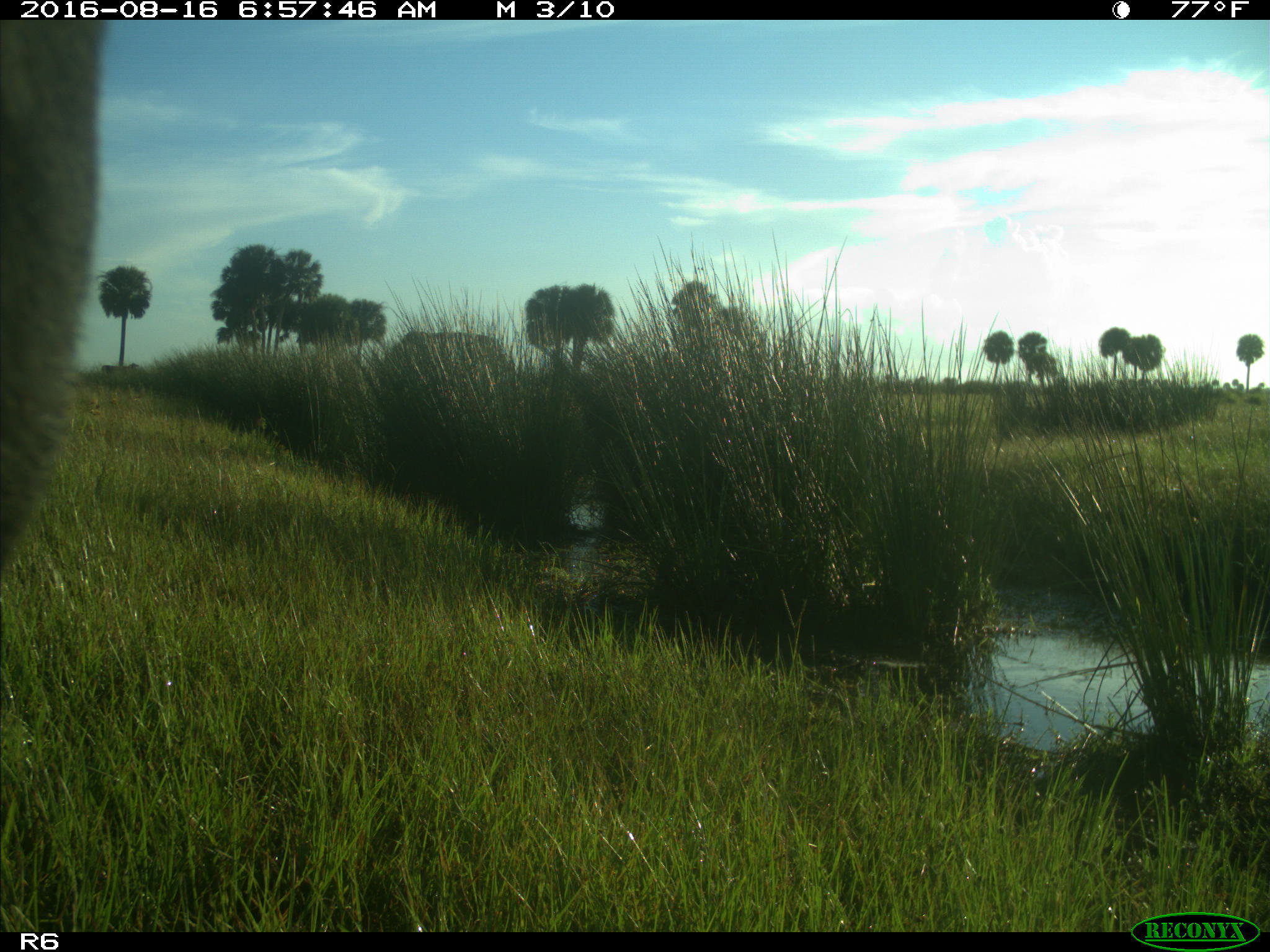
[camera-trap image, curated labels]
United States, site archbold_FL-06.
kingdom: Animalia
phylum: Chordata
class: Mammalia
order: Artiodactyla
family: Bovidae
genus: Bos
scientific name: Bos taurus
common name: domestic cow